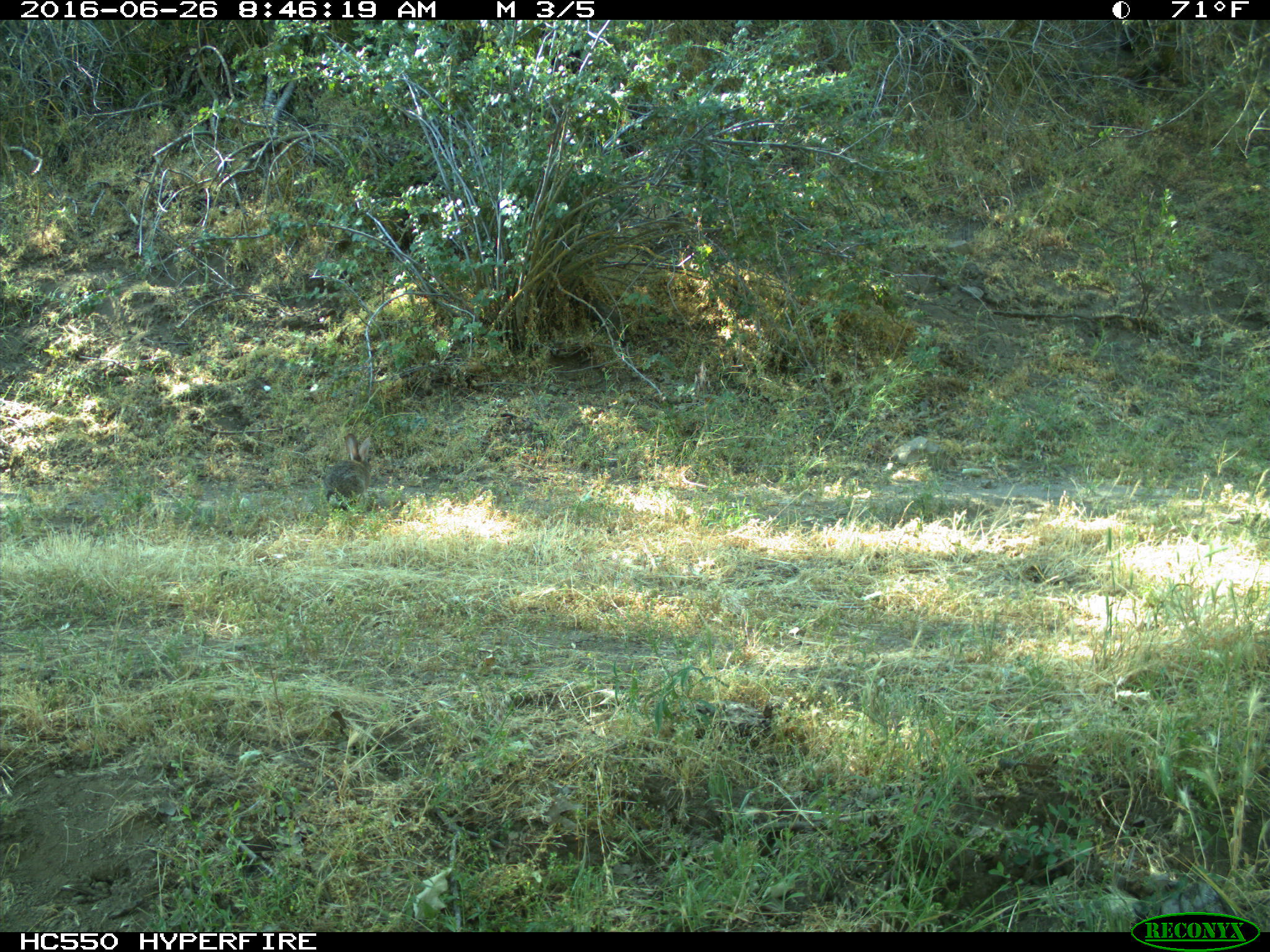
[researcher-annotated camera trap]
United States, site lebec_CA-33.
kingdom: Animalia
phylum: Chordata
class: Mammalia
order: Lagomorpha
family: Leporidae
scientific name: Leporidae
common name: rabbits and hares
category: unidentified rabbit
Unidentified rabbit (rabbits and hares) (Leporidae).